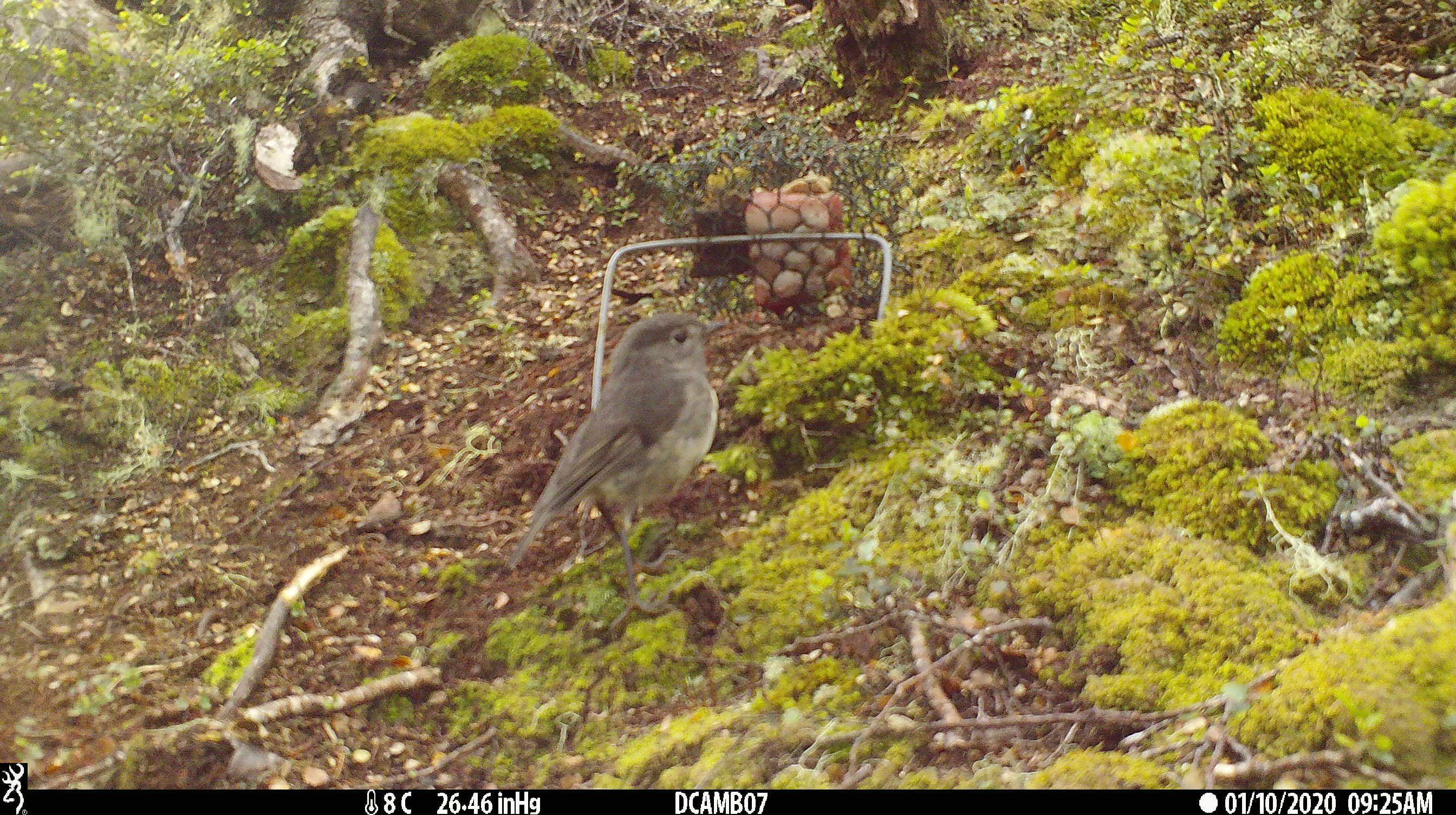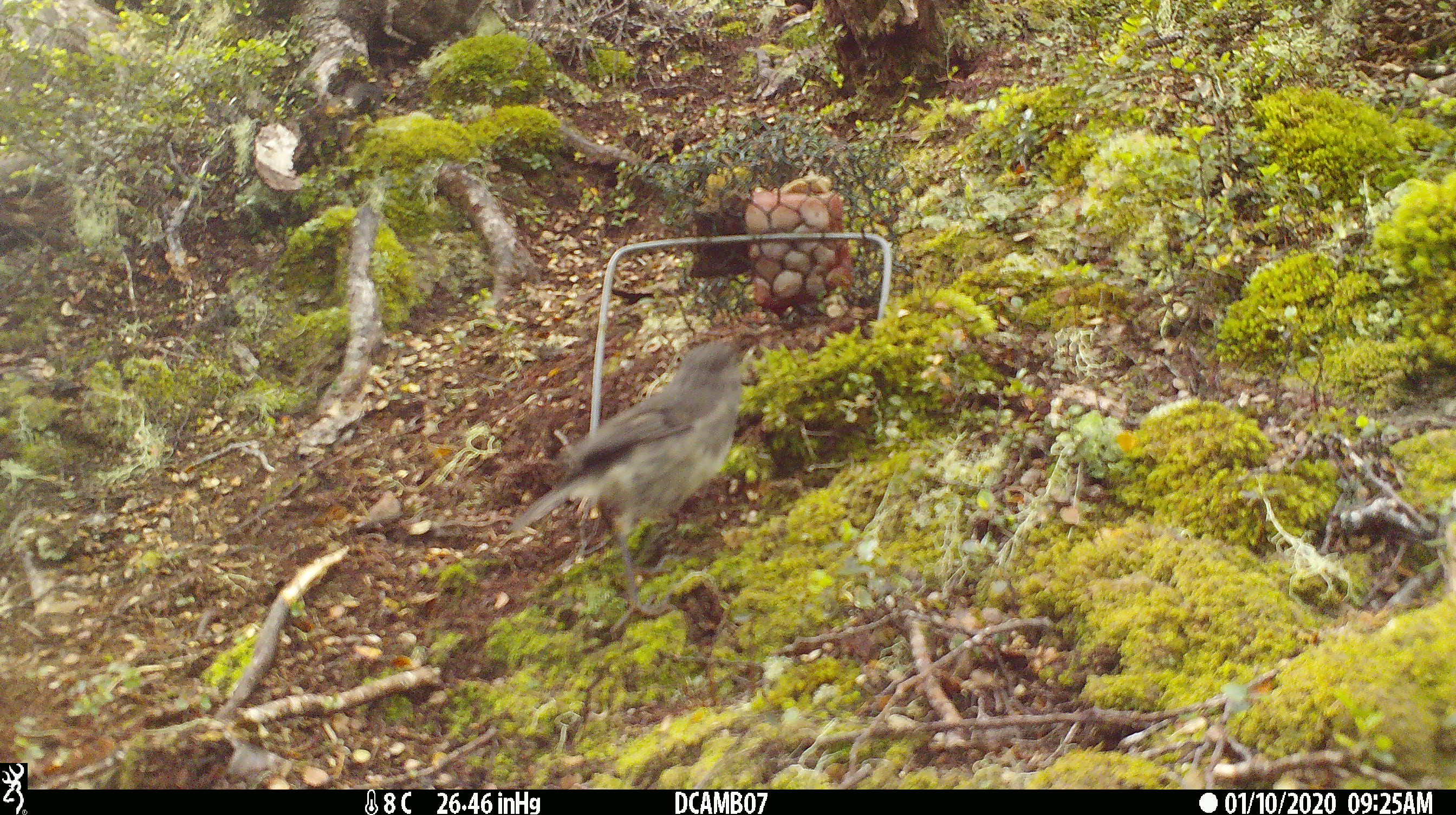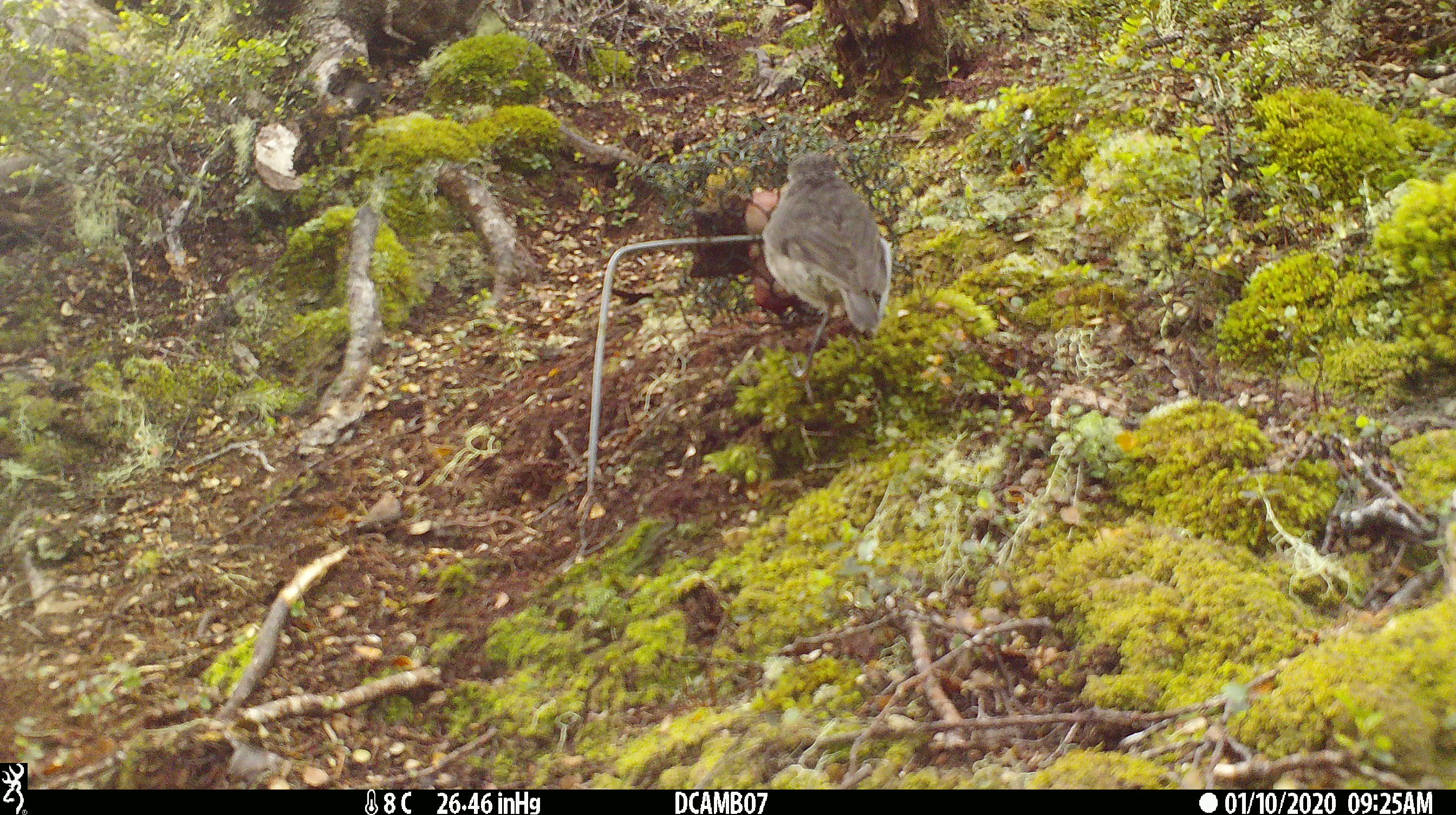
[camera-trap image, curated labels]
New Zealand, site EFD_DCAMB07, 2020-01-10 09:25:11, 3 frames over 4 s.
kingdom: Animalia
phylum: Chordata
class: Aves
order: Passeriformes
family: Petroicidae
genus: Petroica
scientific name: Petroica australis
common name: new zealand robin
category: robin